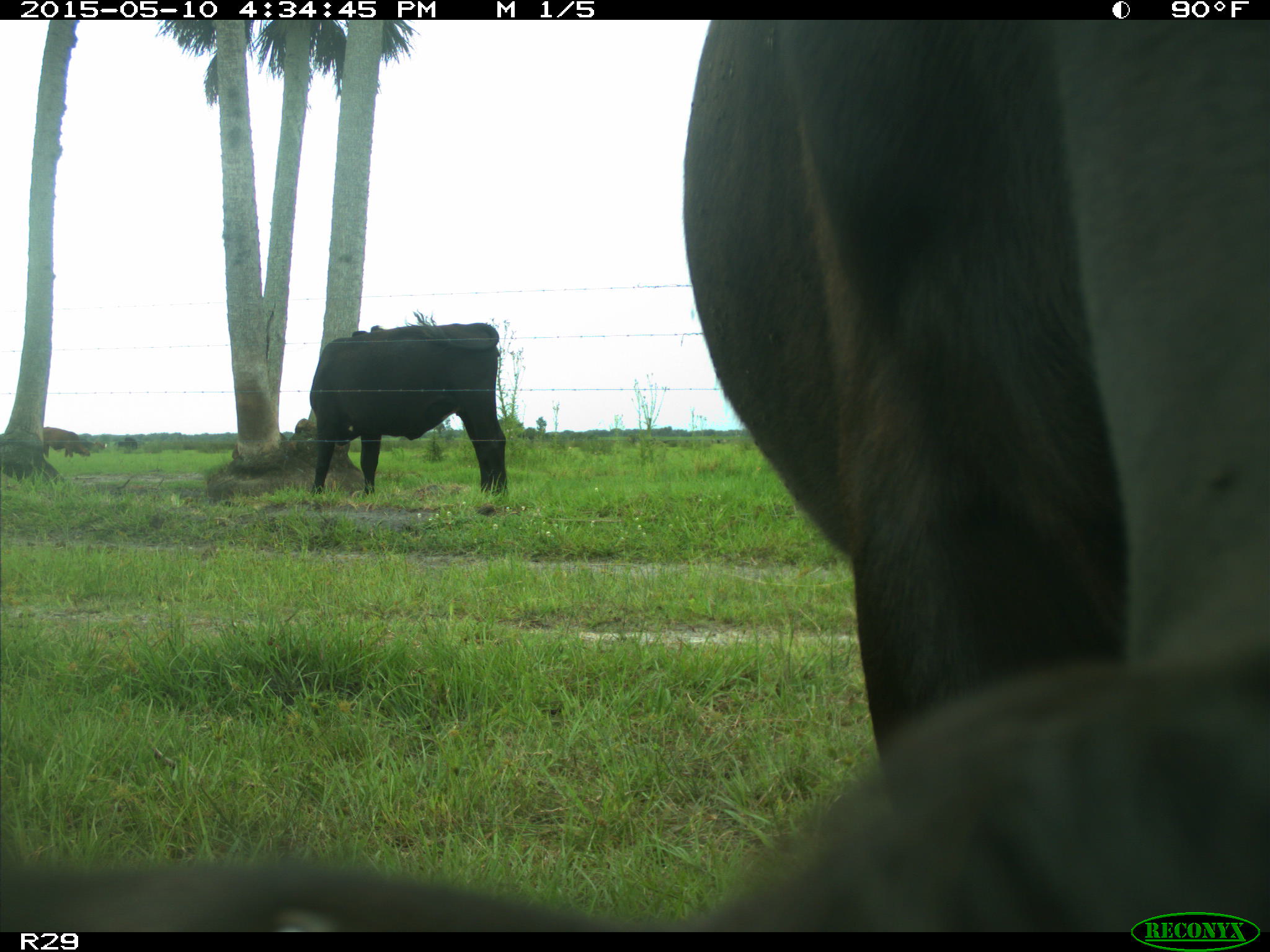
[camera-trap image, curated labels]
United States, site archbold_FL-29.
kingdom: Animalia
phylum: Chordata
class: Mammalia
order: Artiodactyla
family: Bovidae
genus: Bos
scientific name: Bos taurus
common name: domestic cow